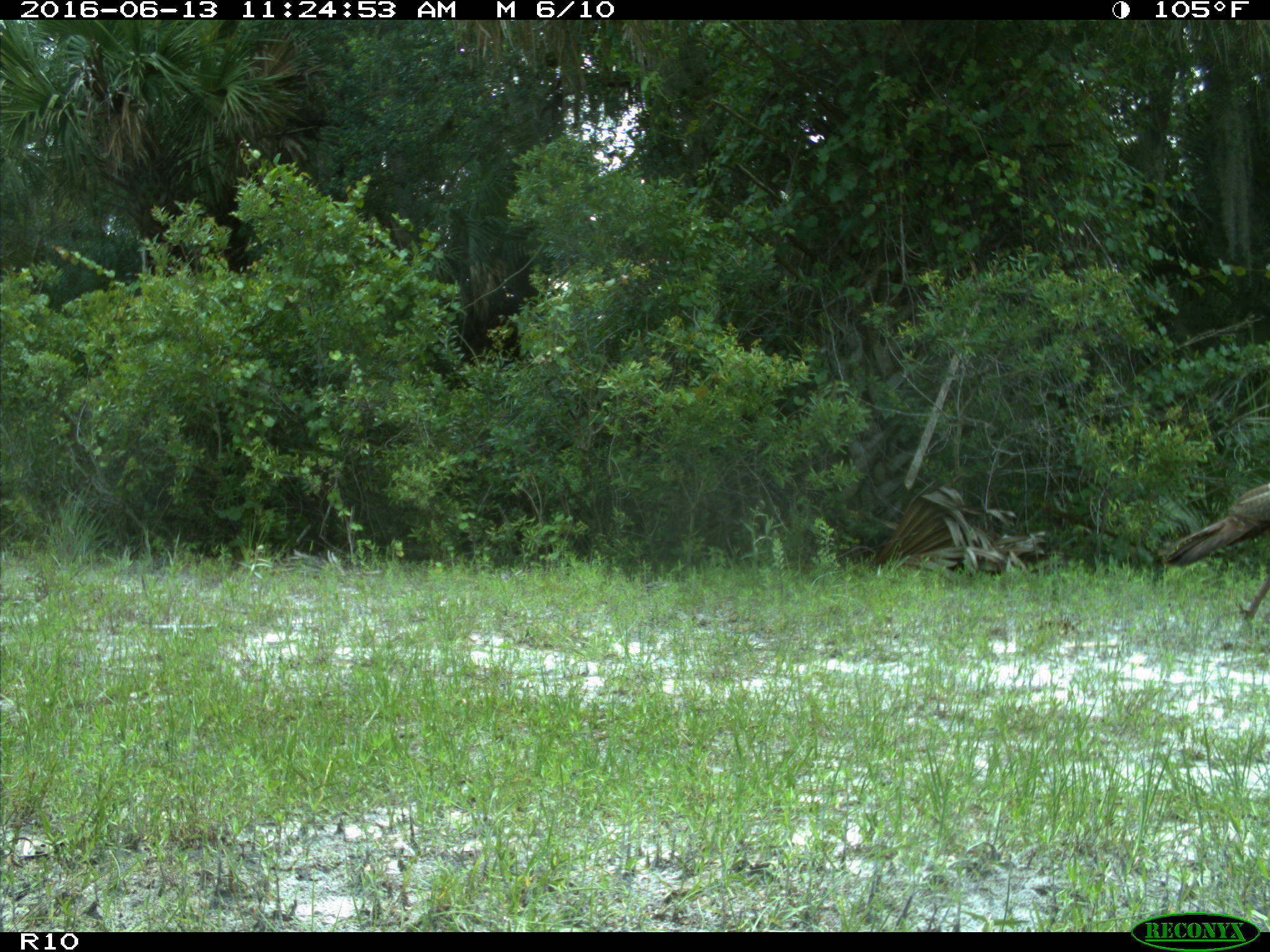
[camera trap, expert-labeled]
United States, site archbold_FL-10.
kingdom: Animalia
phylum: Chordata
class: Aves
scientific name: Aves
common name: birds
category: unidentified bird